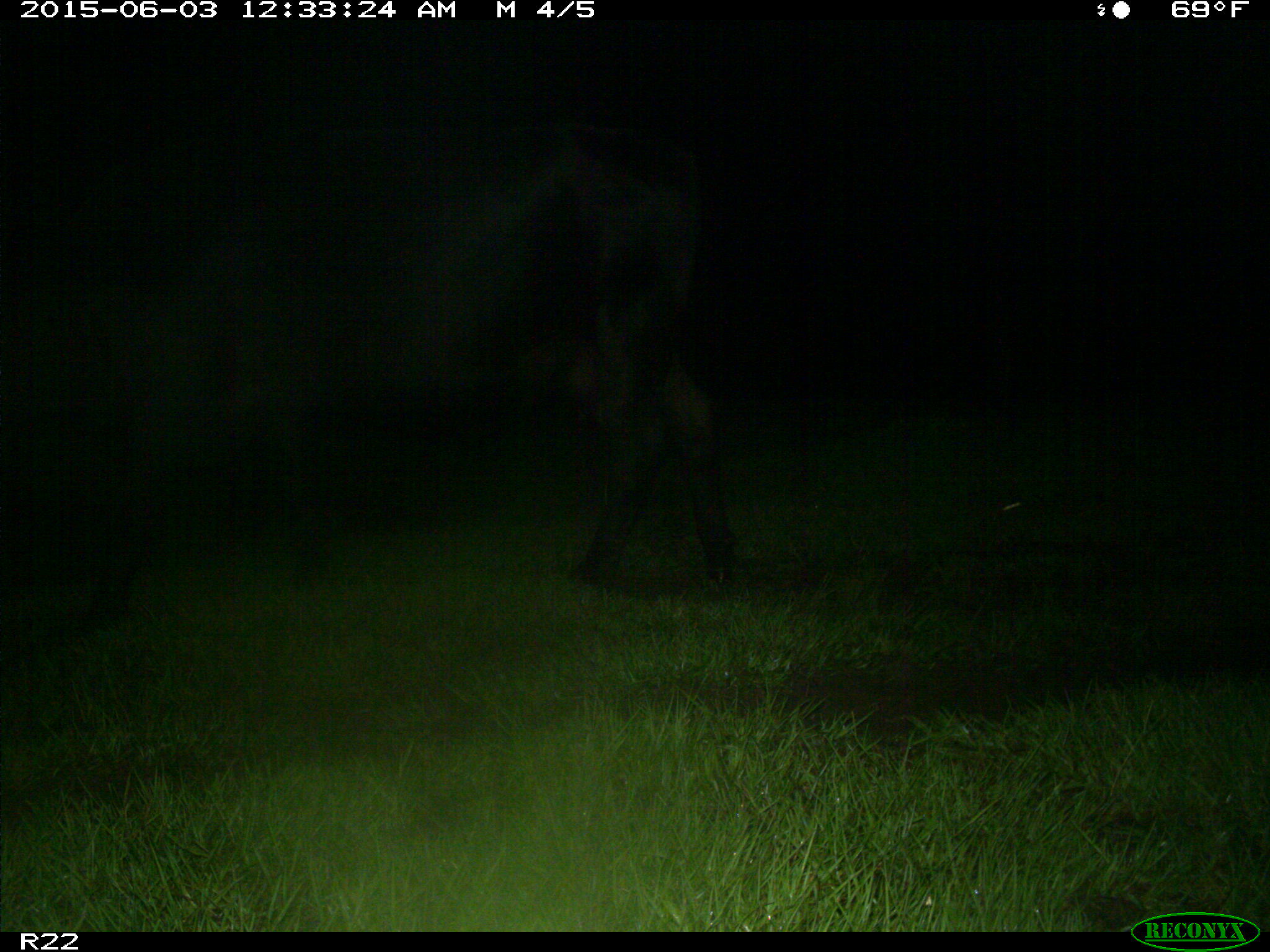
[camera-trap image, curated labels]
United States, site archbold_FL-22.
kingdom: Animalia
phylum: Chordata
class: Mammalia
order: Artiodactyla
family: Bovidae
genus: Bos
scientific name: Bos taurus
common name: domestic cow